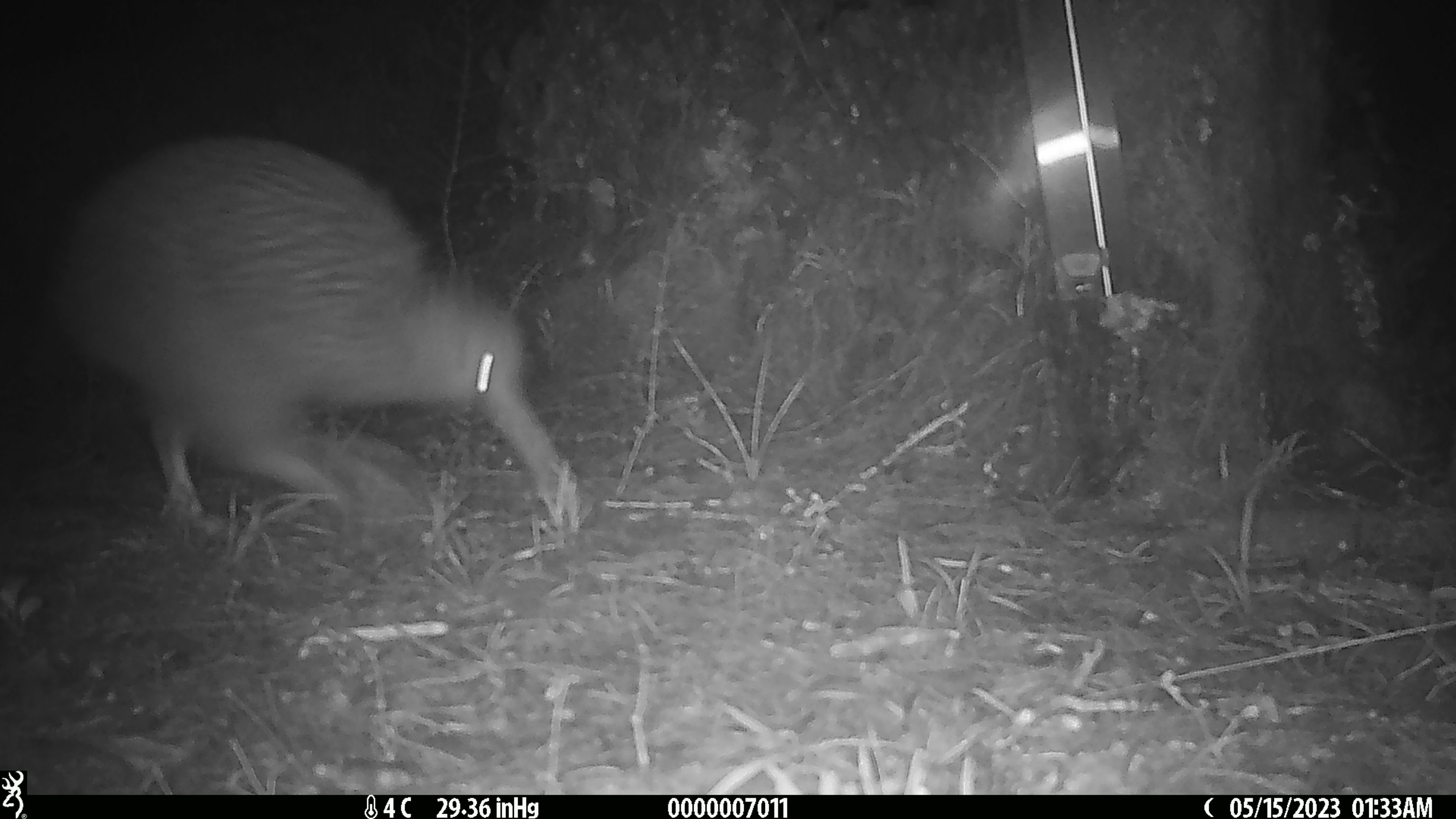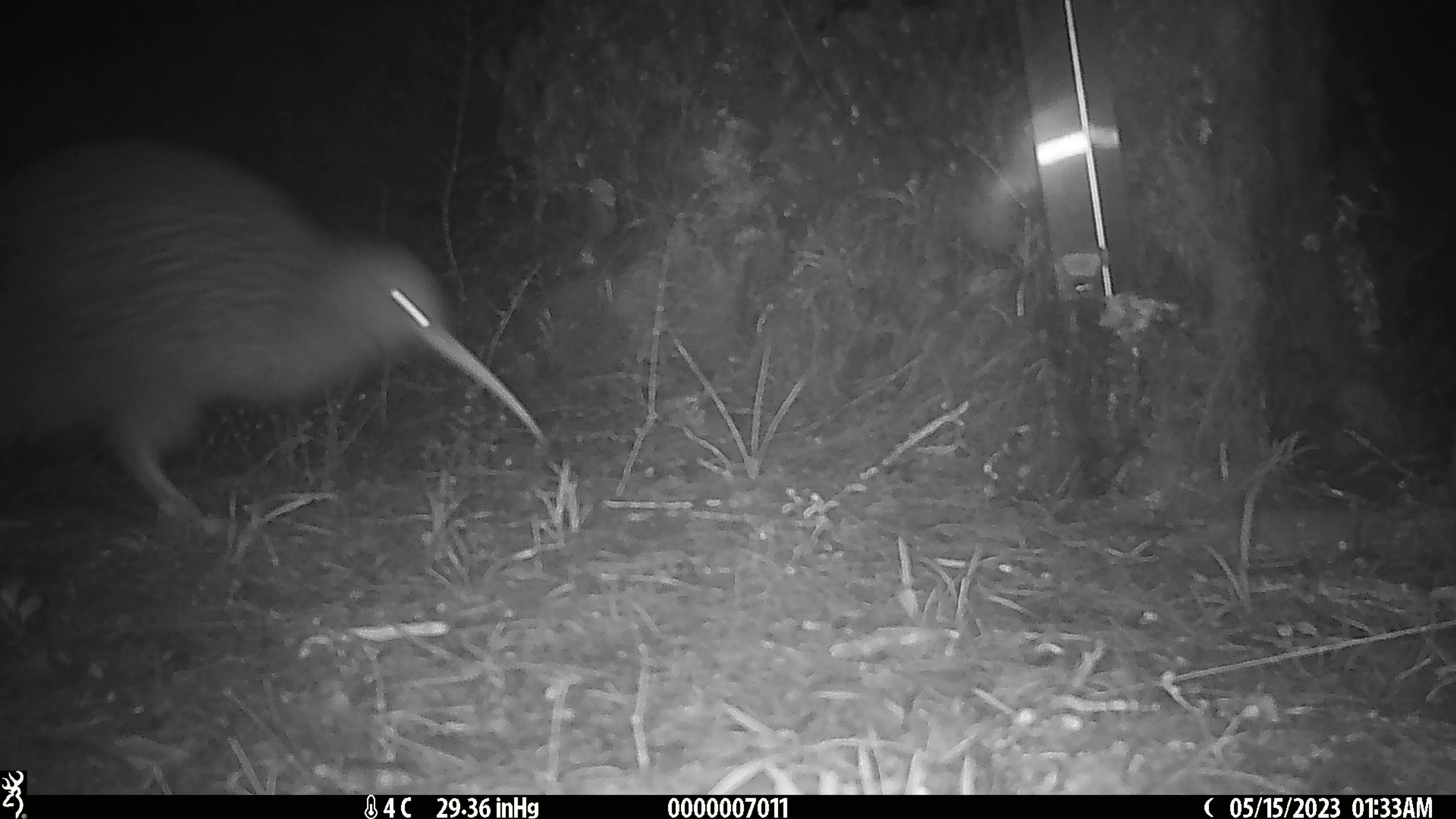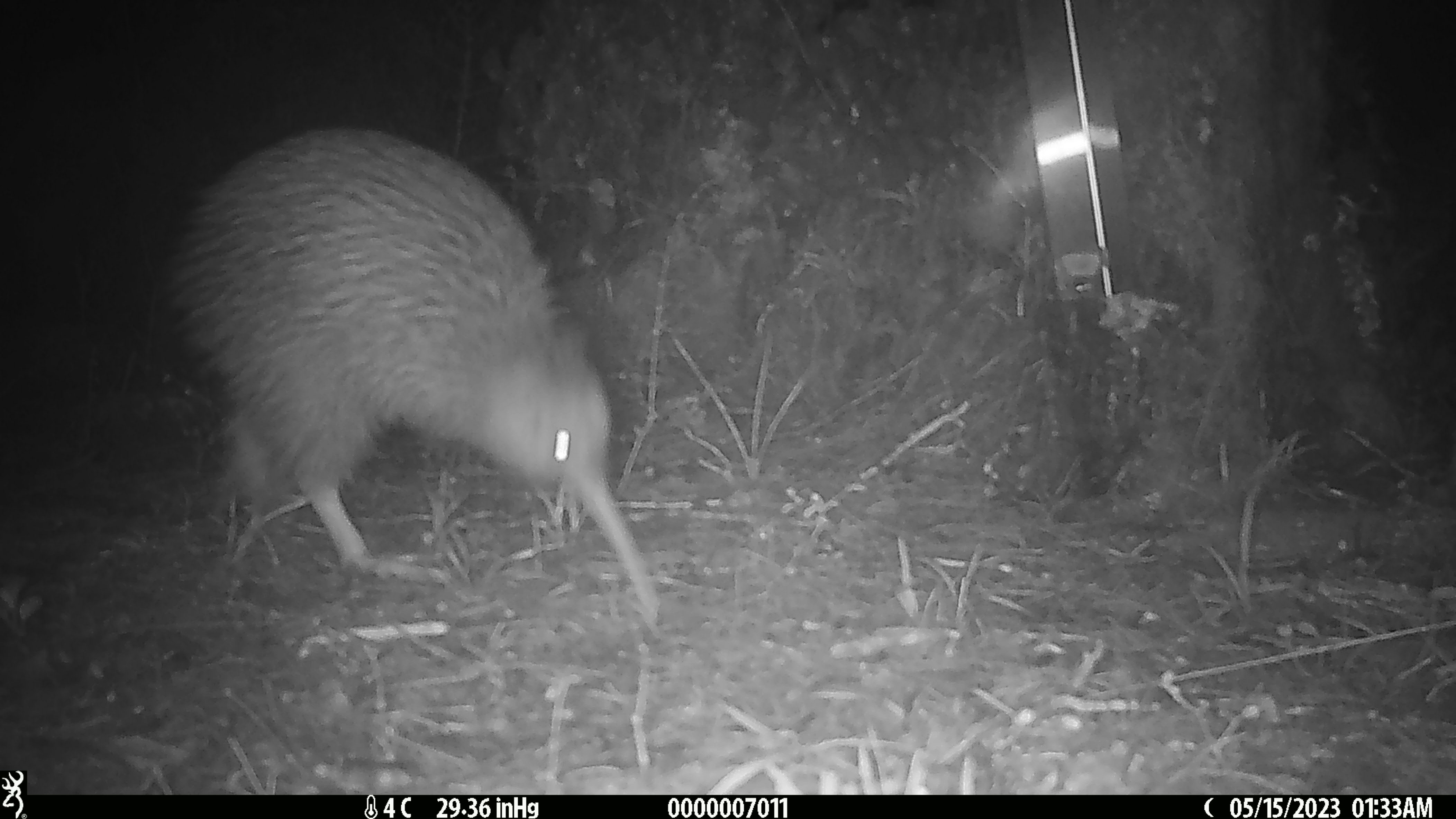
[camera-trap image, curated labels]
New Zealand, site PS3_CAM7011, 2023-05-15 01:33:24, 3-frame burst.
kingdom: Animalia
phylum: Chordata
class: Aves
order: Apterygiformes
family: Apterygidae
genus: Apteryx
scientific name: Apteryx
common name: kiwi